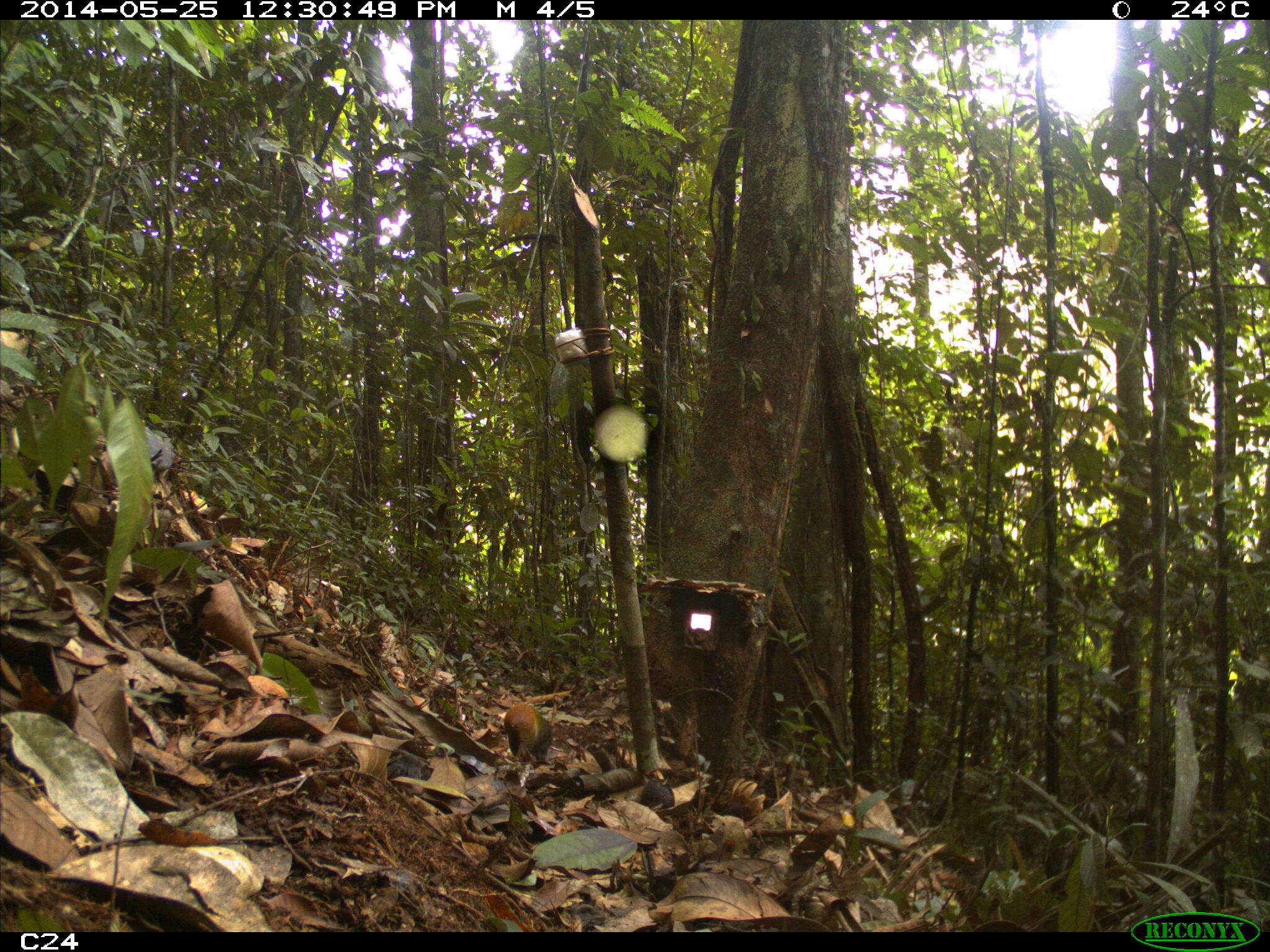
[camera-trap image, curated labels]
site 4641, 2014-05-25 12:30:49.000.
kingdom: Animalia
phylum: Chordata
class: Mammalia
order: Rodentia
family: Dasyproctidae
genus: Dasyprocta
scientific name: Dasyprocta leporina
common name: red-rumped agouti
Dasyprocta leporina (red-rumped agouti), count 3, age adult, sex female.